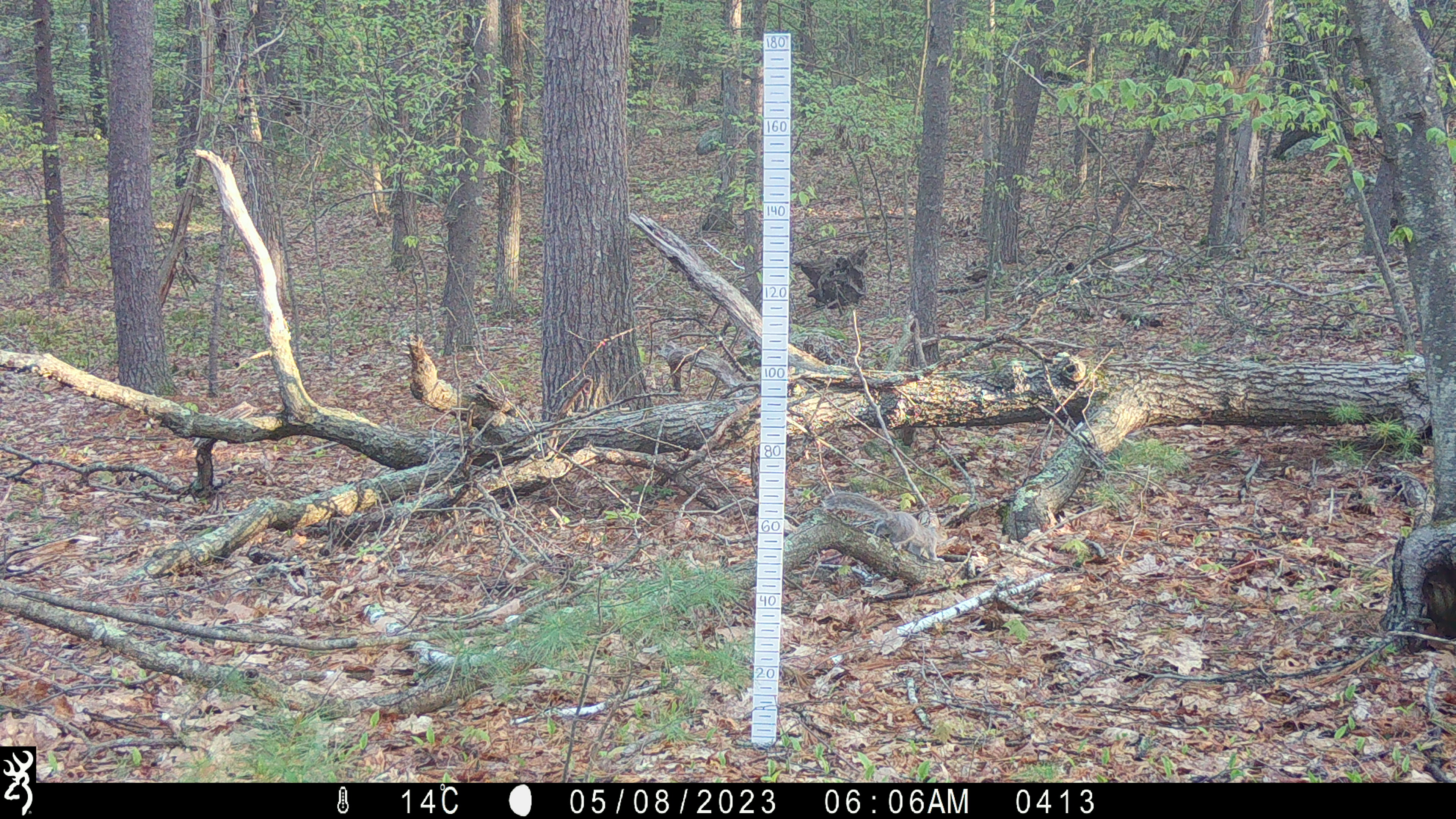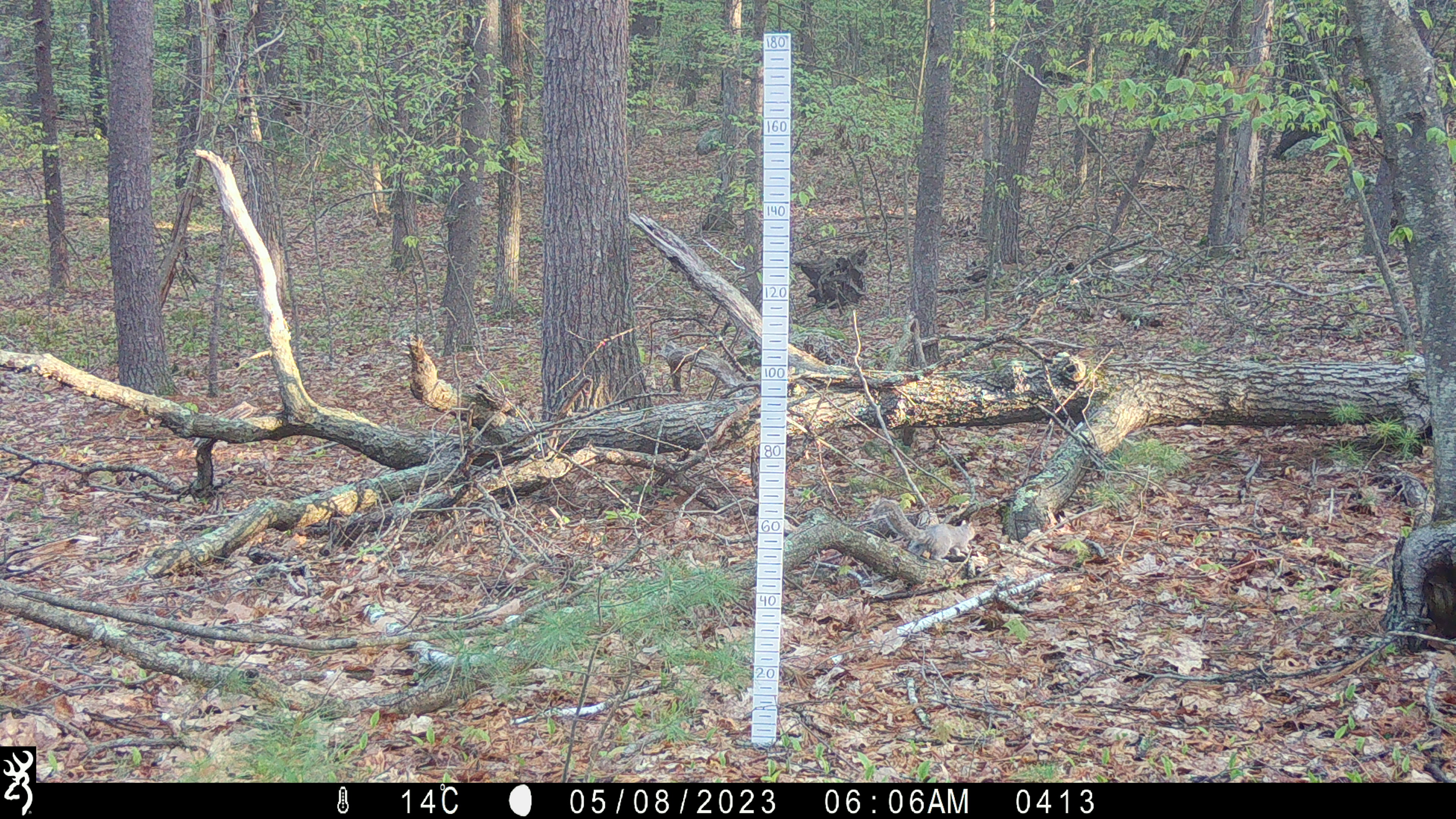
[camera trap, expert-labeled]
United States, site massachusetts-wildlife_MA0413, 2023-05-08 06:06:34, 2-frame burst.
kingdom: Animalia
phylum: Chordata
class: Mammalia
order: Rodentia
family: Sciuridae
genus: Sciurus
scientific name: Sciurus carolinensis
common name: gray squirrel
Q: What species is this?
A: Gray squirrel (Sciurus carolinensis).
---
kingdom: Animalia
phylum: Chordata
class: Mammalia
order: Rodentia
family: Sciuridae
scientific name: Sciuridae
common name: squirrel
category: squirrel sp.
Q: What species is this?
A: Squirrel sp. (squirrel) (Sciuridae).